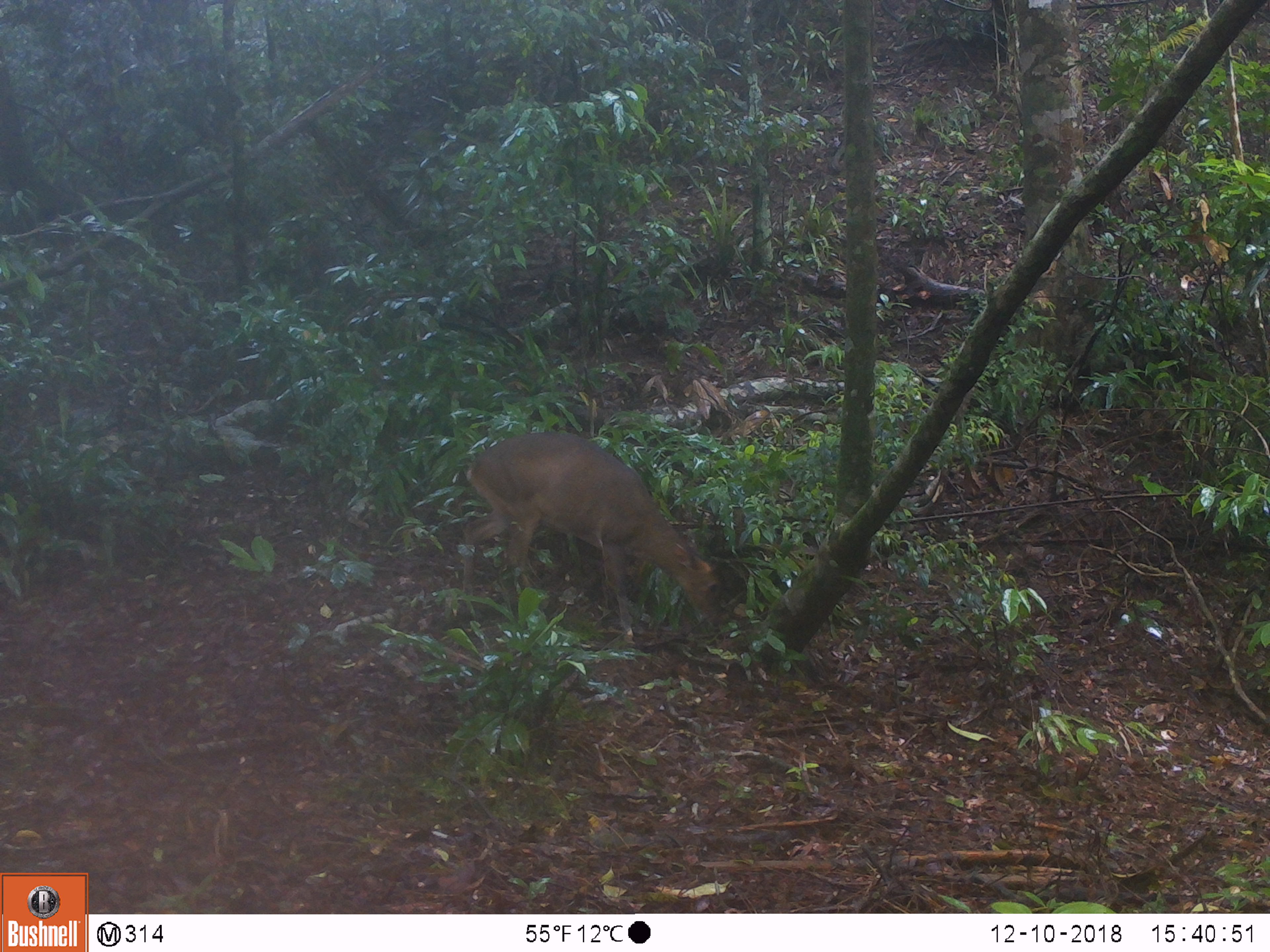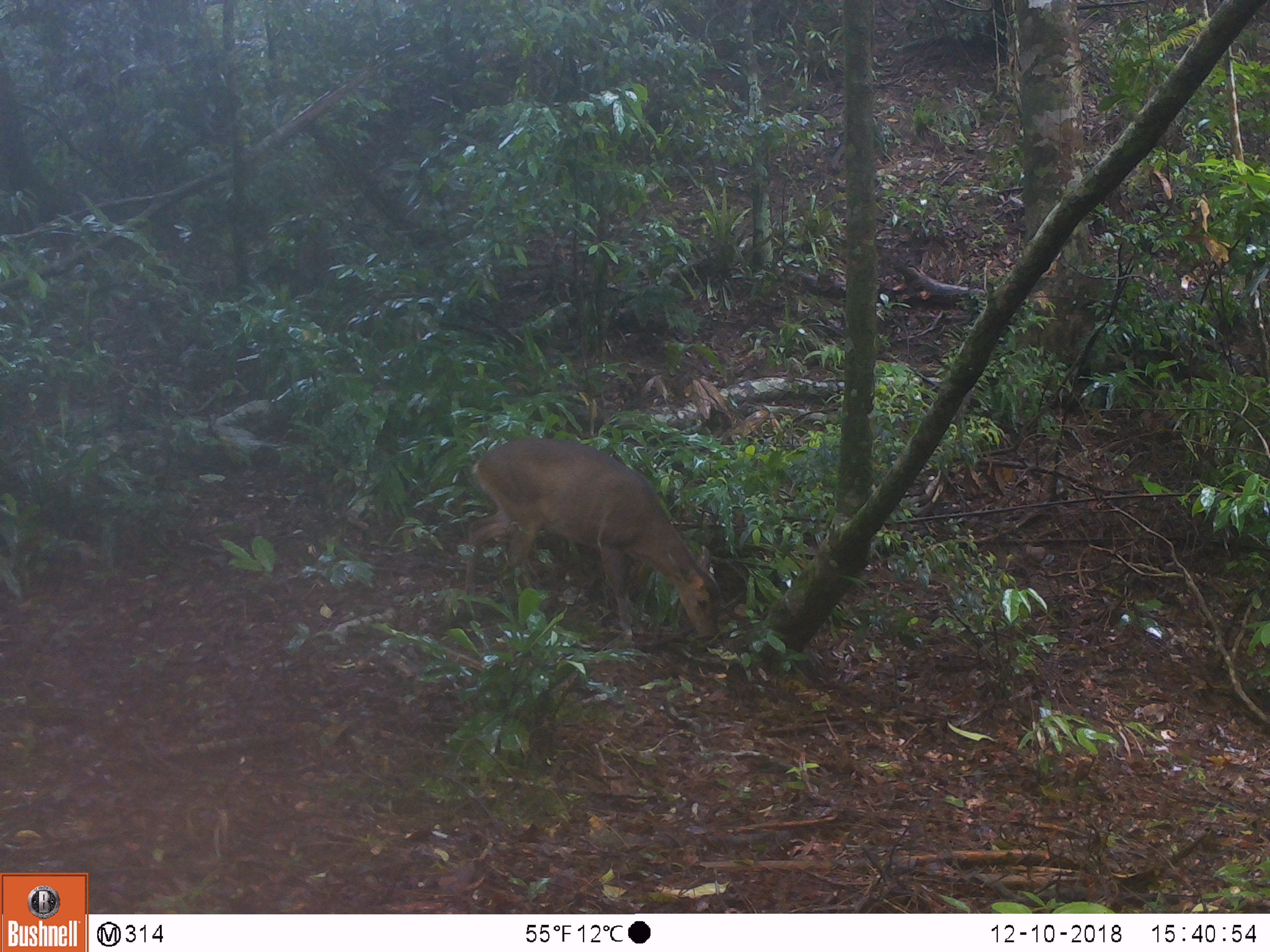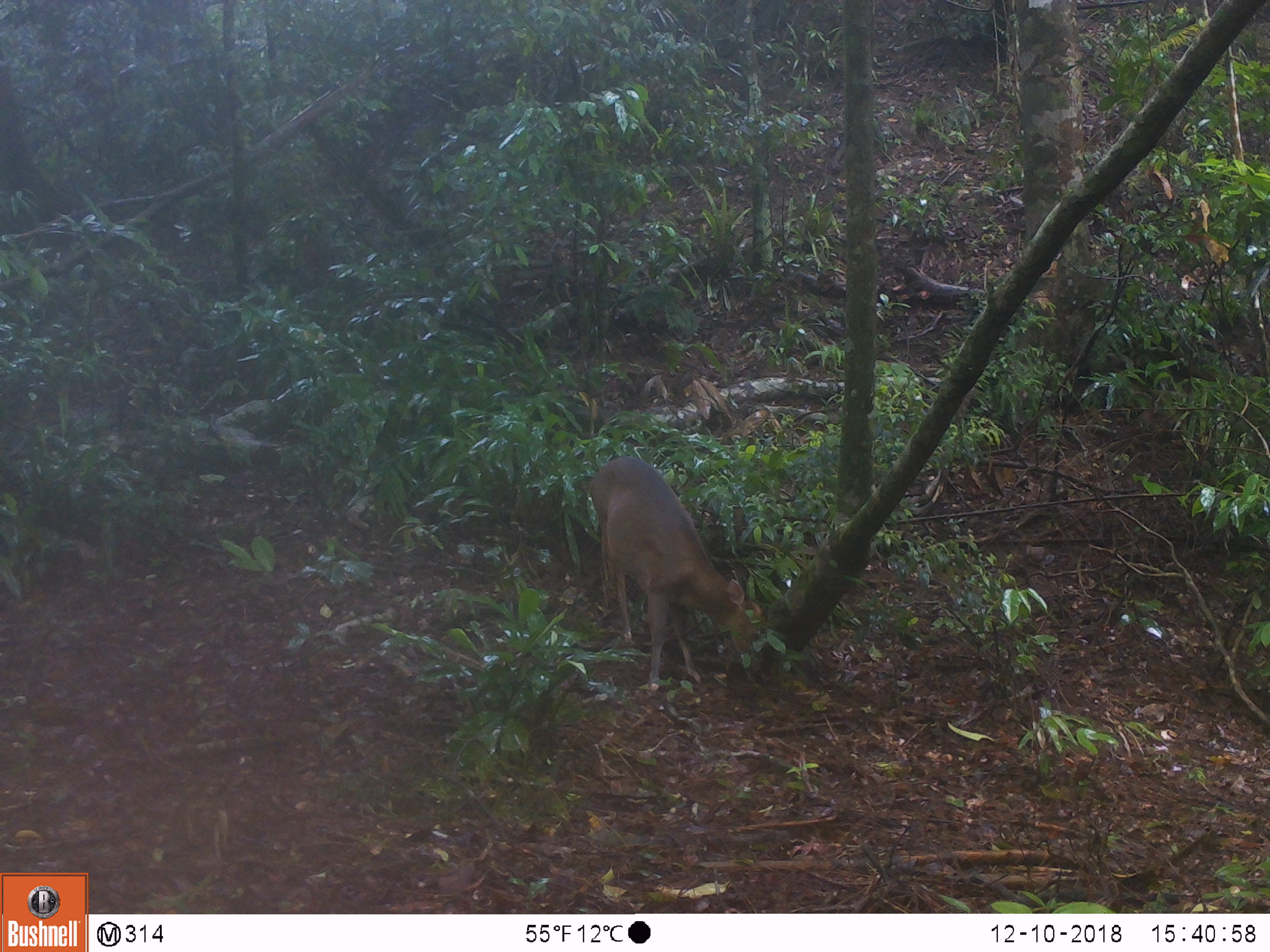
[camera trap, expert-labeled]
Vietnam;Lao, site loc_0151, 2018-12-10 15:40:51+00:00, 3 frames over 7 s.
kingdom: Animalia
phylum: Chordata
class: Mammalia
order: Artiodactyla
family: Cervidae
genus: Muntiacus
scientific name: Muntiacus vuquangensis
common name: large-antlered muntjac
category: large antlered muntjac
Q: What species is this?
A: Large antlered muntjac (large-antlered muntjac) (Muntiacus vuquangensis).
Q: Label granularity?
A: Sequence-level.